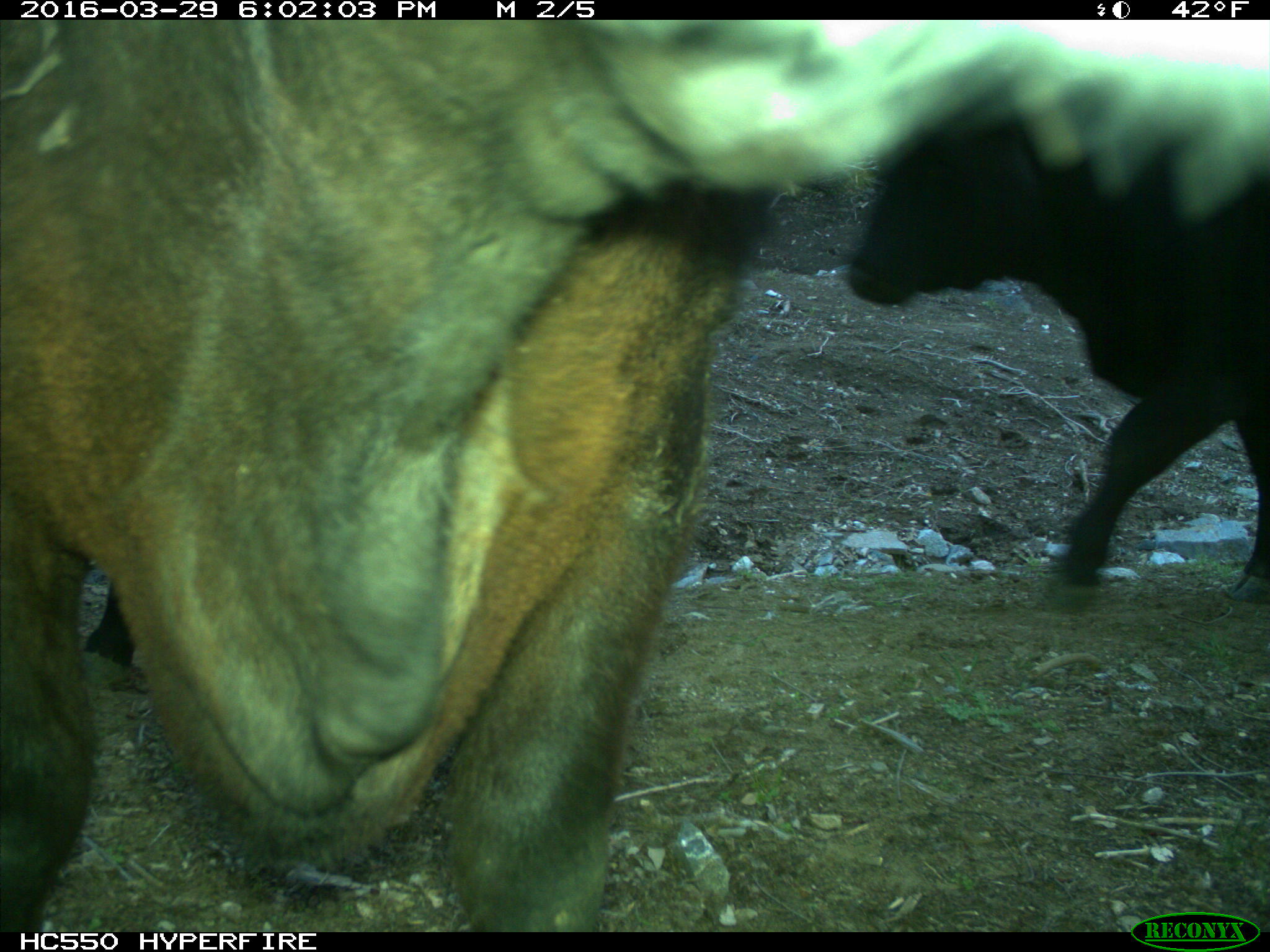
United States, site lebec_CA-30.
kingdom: Animalia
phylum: Chordata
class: Mammalia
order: Artiodactyla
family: Bovidae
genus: Bos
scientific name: Bos taurus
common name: domestic cow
Bos taurus (domestic cow).